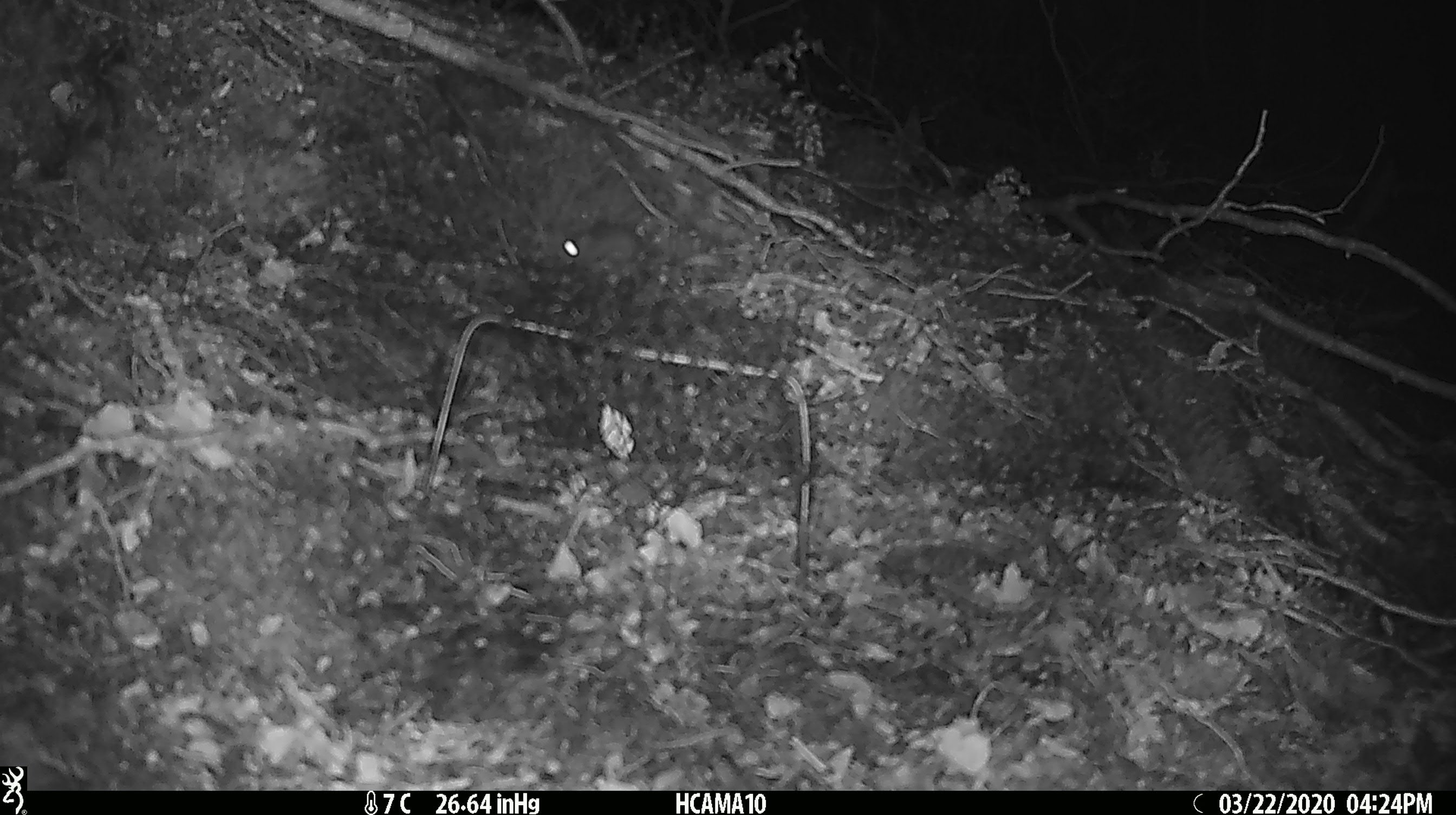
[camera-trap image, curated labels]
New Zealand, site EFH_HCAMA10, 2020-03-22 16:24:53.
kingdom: Animalia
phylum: Chordata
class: Mammalia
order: Rodentia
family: Muridae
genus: Mus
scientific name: Mus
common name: mouse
Mouse (Mus).